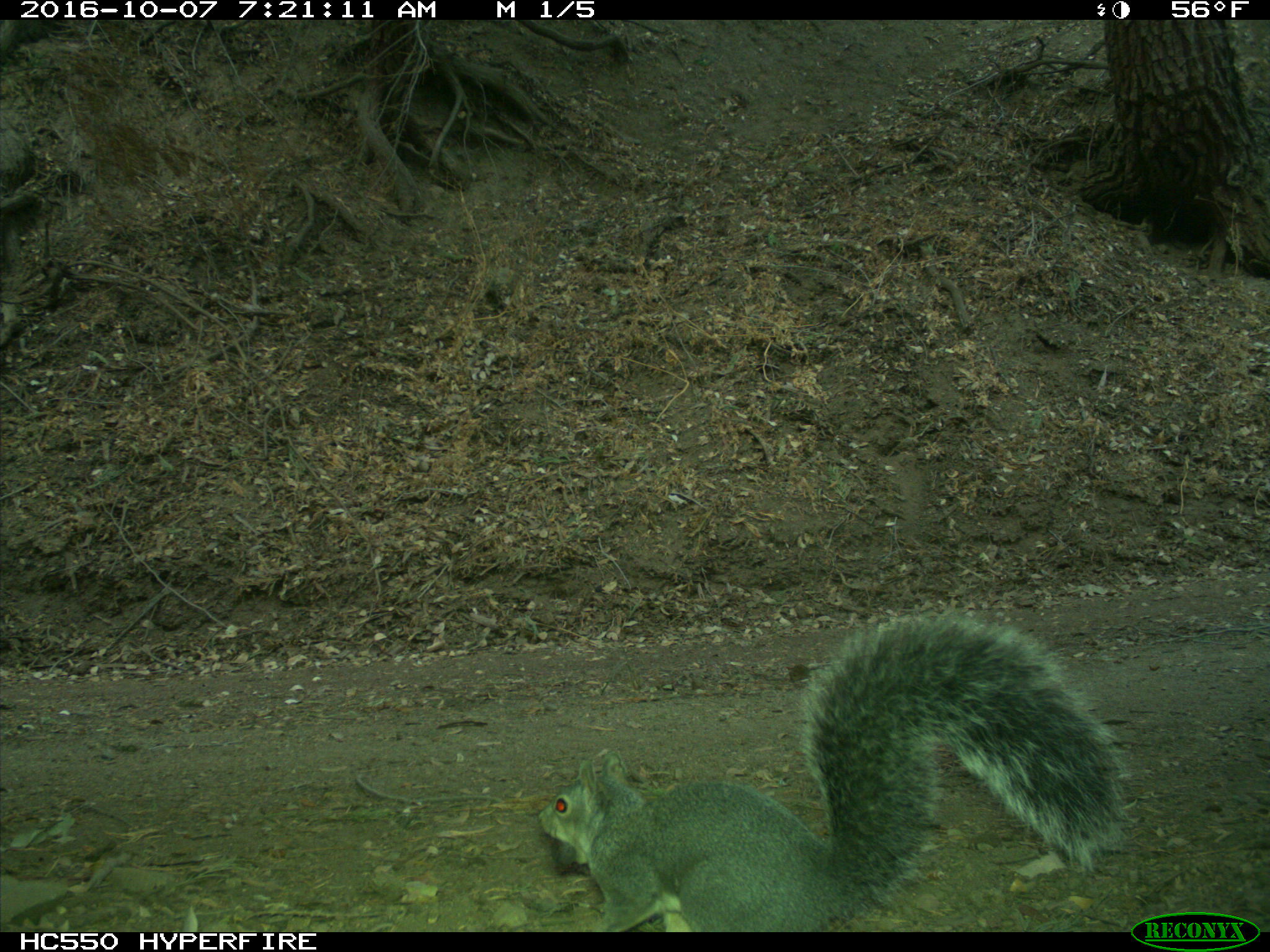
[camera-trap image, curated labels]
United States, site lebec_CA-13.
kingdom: Animalia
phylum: Chordata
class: Mammalia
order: Rodentia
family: Sciuridae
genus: Sciurus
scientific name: Sciurus carolinensis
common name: eastern gray squirrel